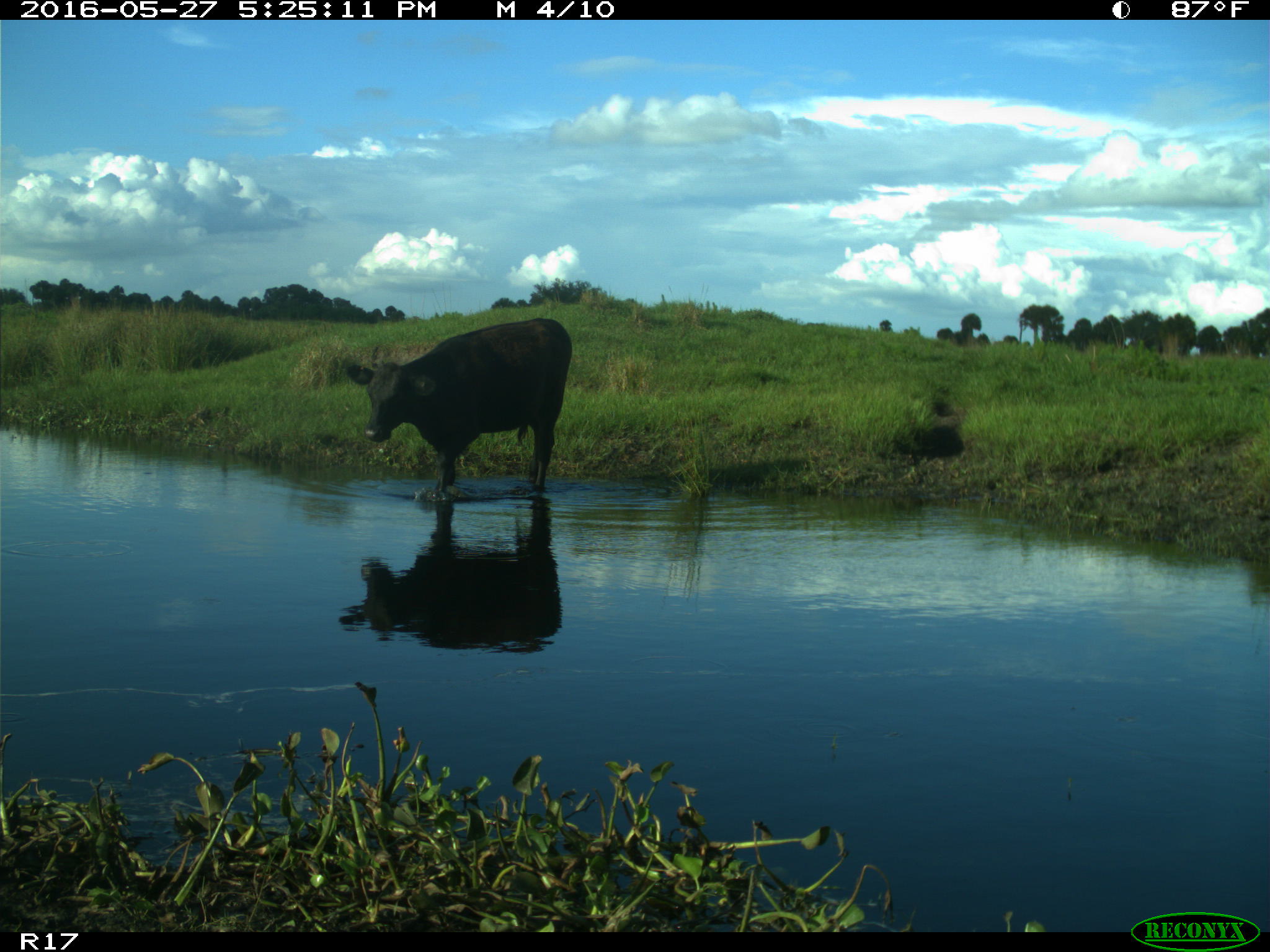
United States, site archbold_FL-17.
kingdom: Animalia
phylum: Chordata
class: Mammalia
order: Artiodactyla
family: Bovidae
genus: Bos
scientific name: Bos taurus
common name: domestic cow